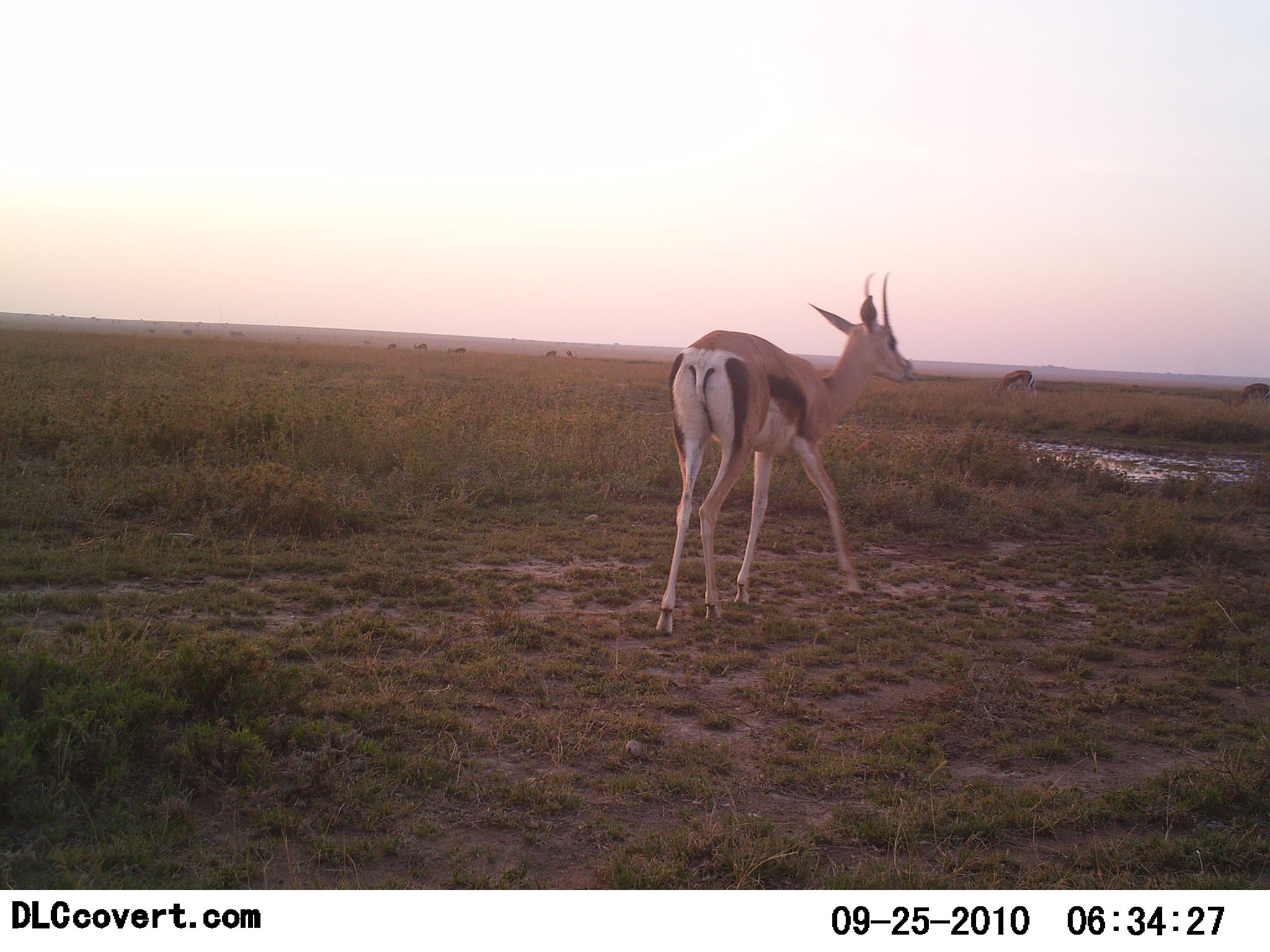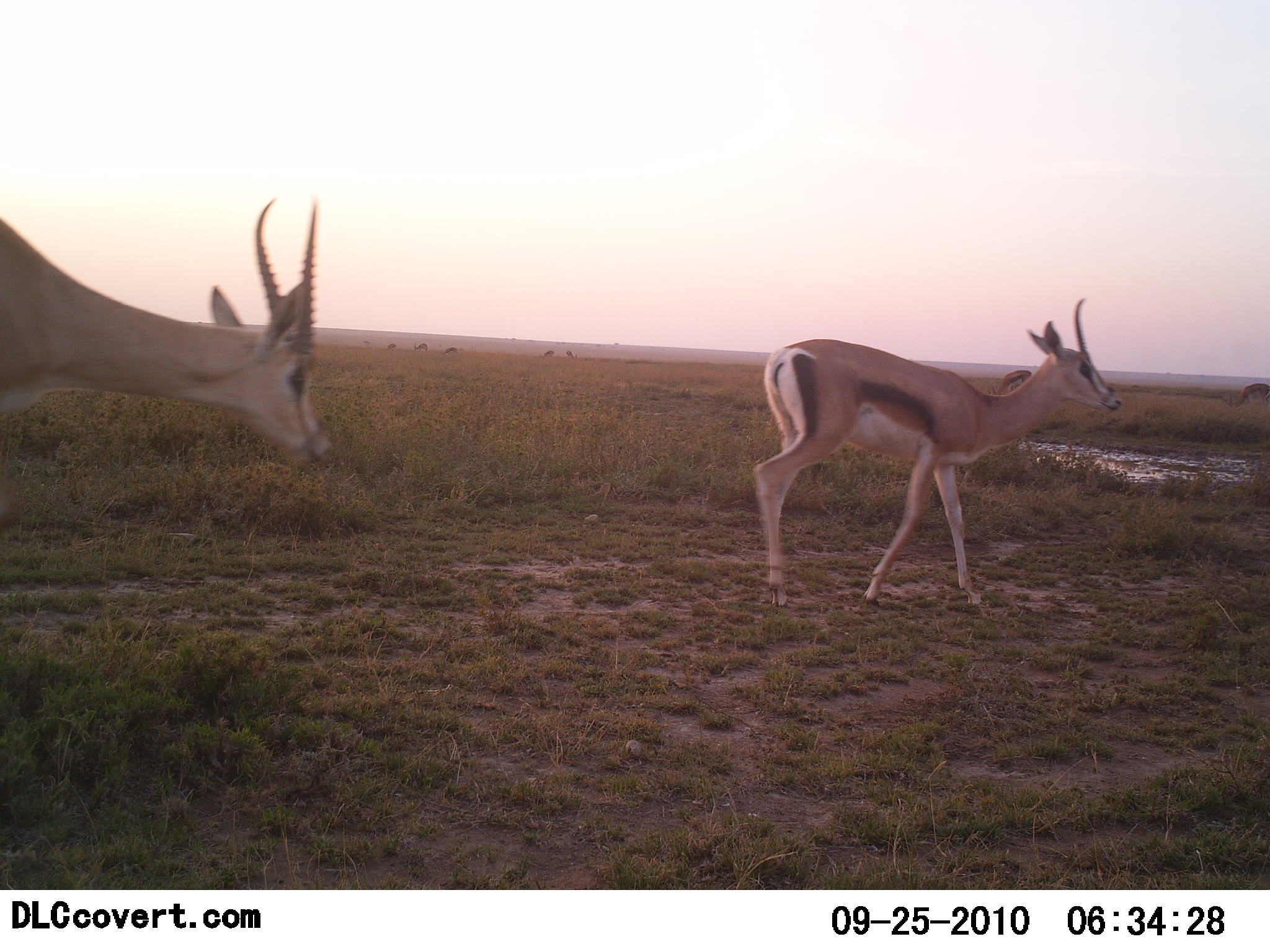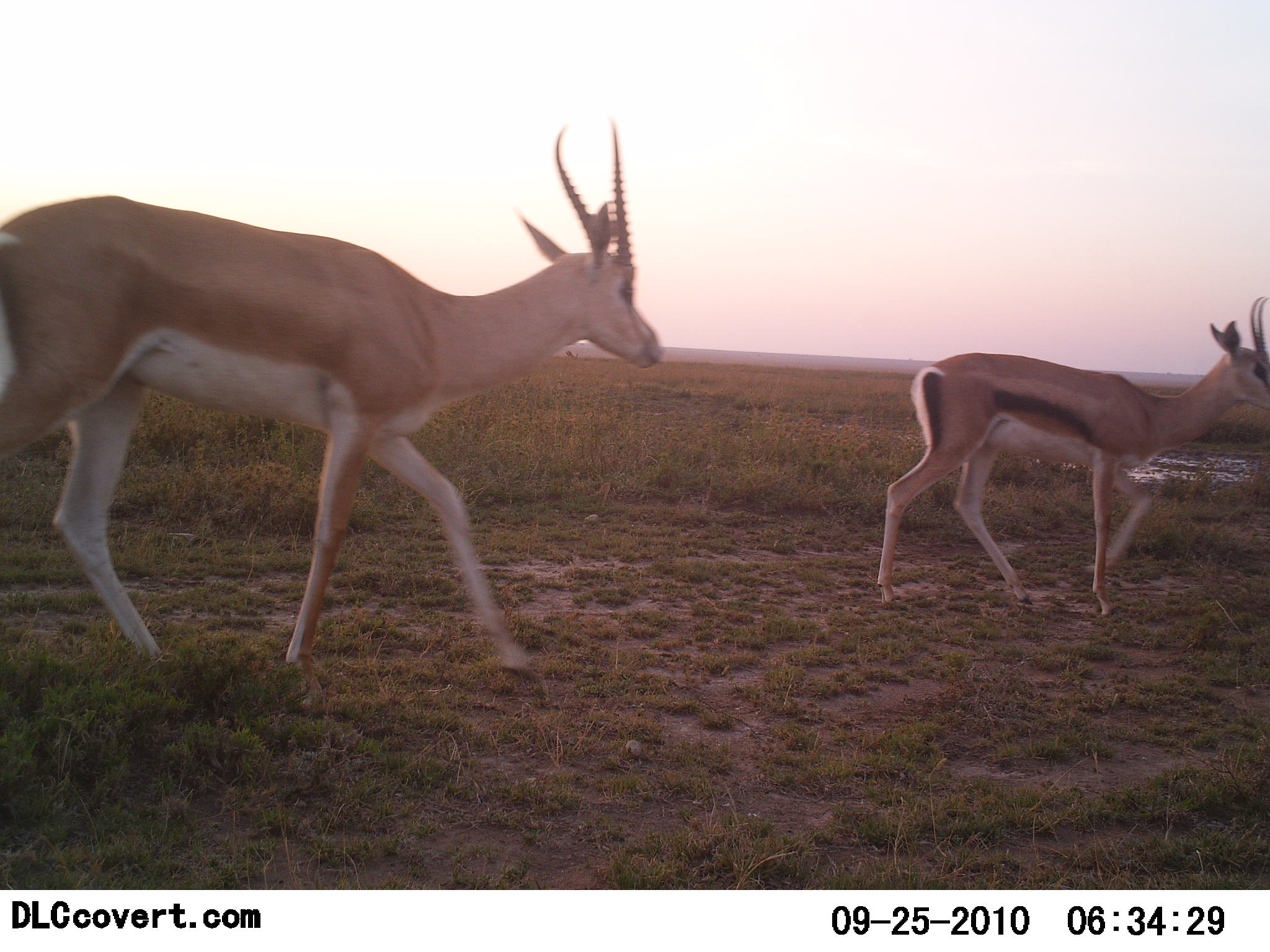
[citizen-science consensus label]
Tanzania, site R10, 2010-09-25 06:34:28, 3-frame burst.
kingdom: Animalia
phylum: Chordata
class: Mammalia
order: Artiodactyla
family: Bovidae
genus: Eudorcas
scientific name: Eudorcas thomsonii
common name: thomson's gazelle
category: gazellethomsons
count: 2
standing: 21%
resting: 0%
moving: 100%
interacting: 0%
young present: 4%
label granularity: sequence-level